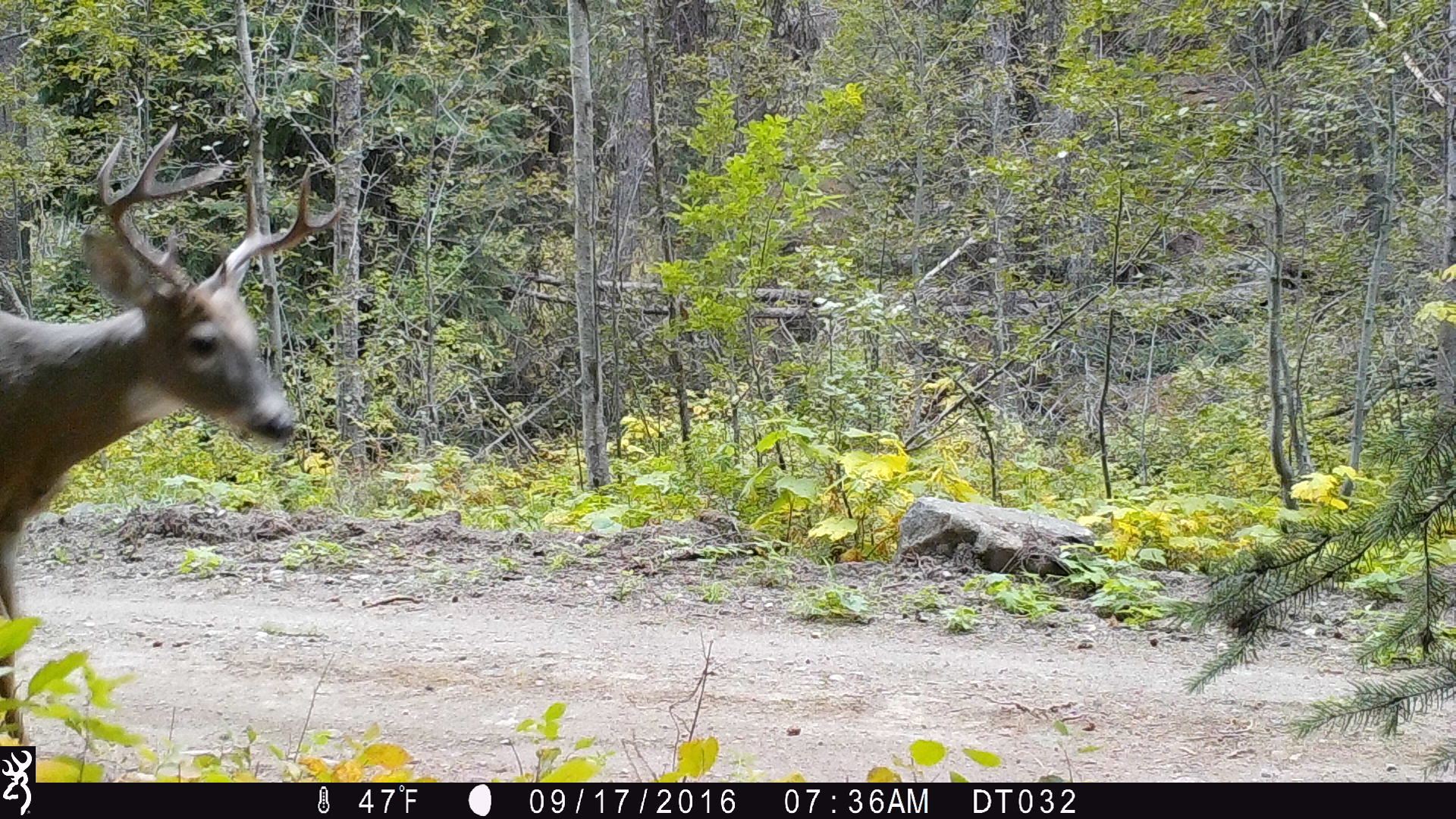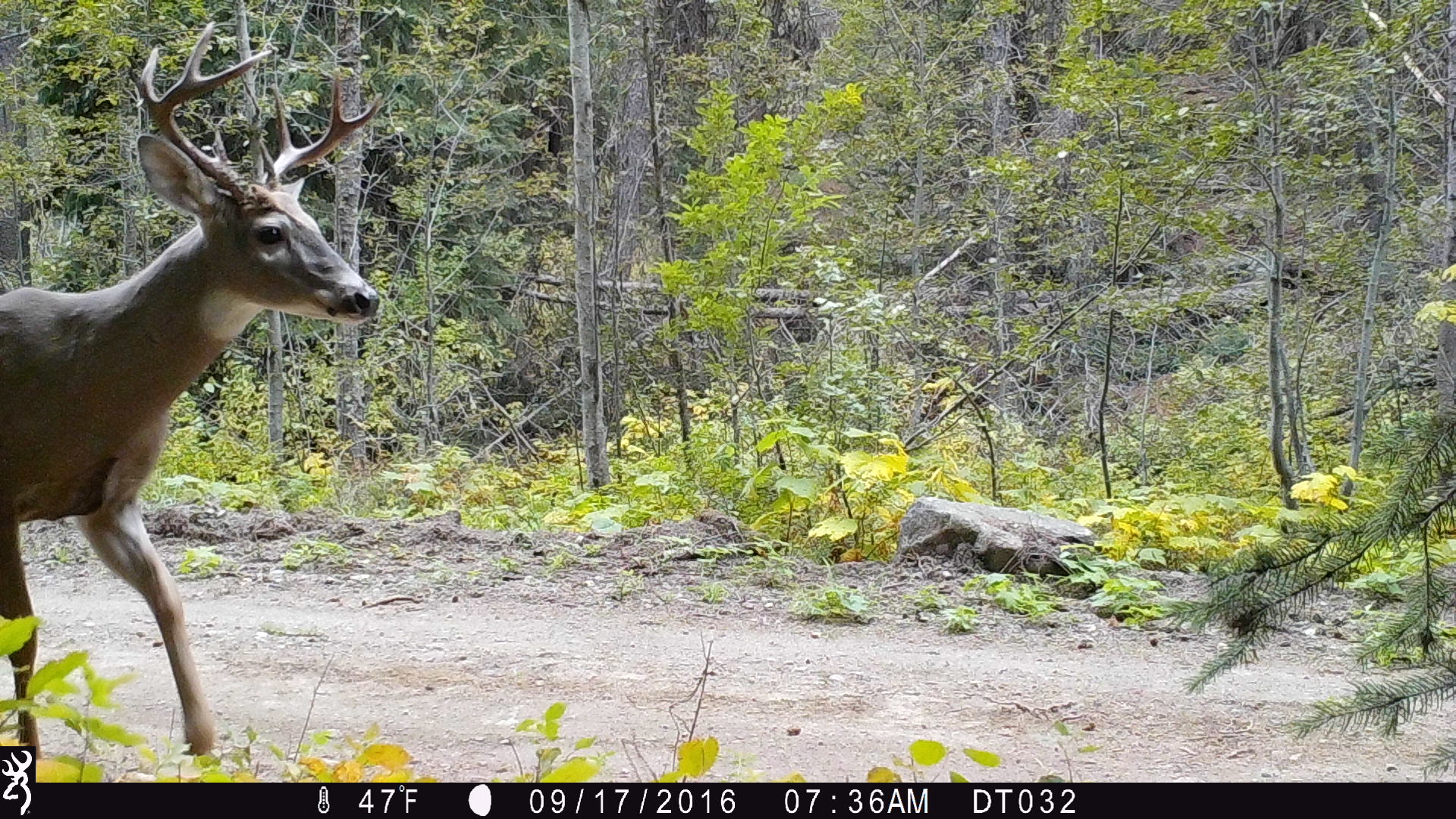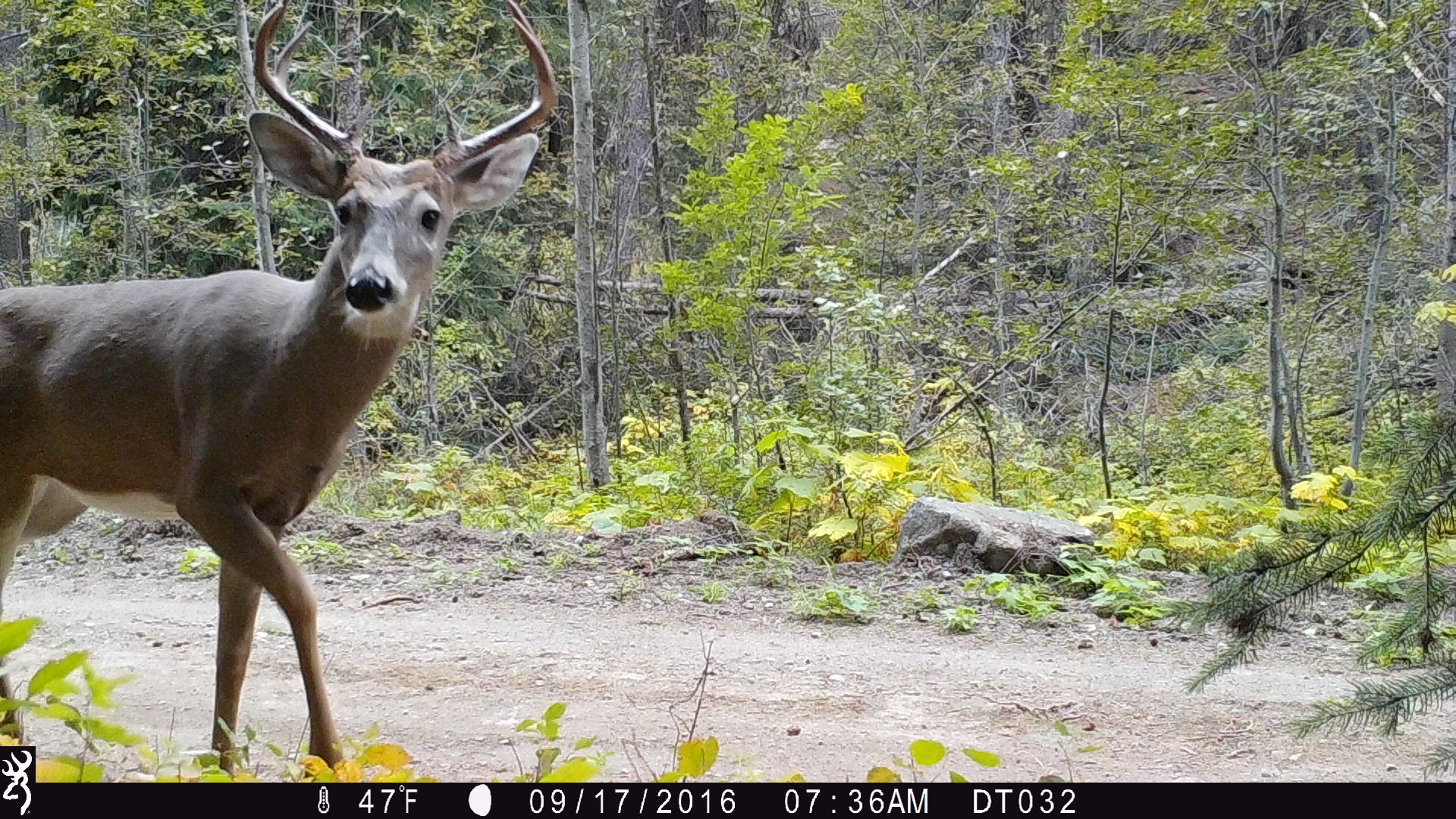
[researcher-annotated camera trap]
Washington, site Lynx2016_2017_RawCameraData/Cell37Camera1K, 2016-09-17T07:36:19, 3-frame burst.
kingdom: Animalia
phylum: Chordata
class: Mammalia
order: Artiodactyla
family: Cervidae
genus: Odocoileus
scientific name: Odocoileus virginianus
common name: white-tailed deer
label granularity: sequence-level